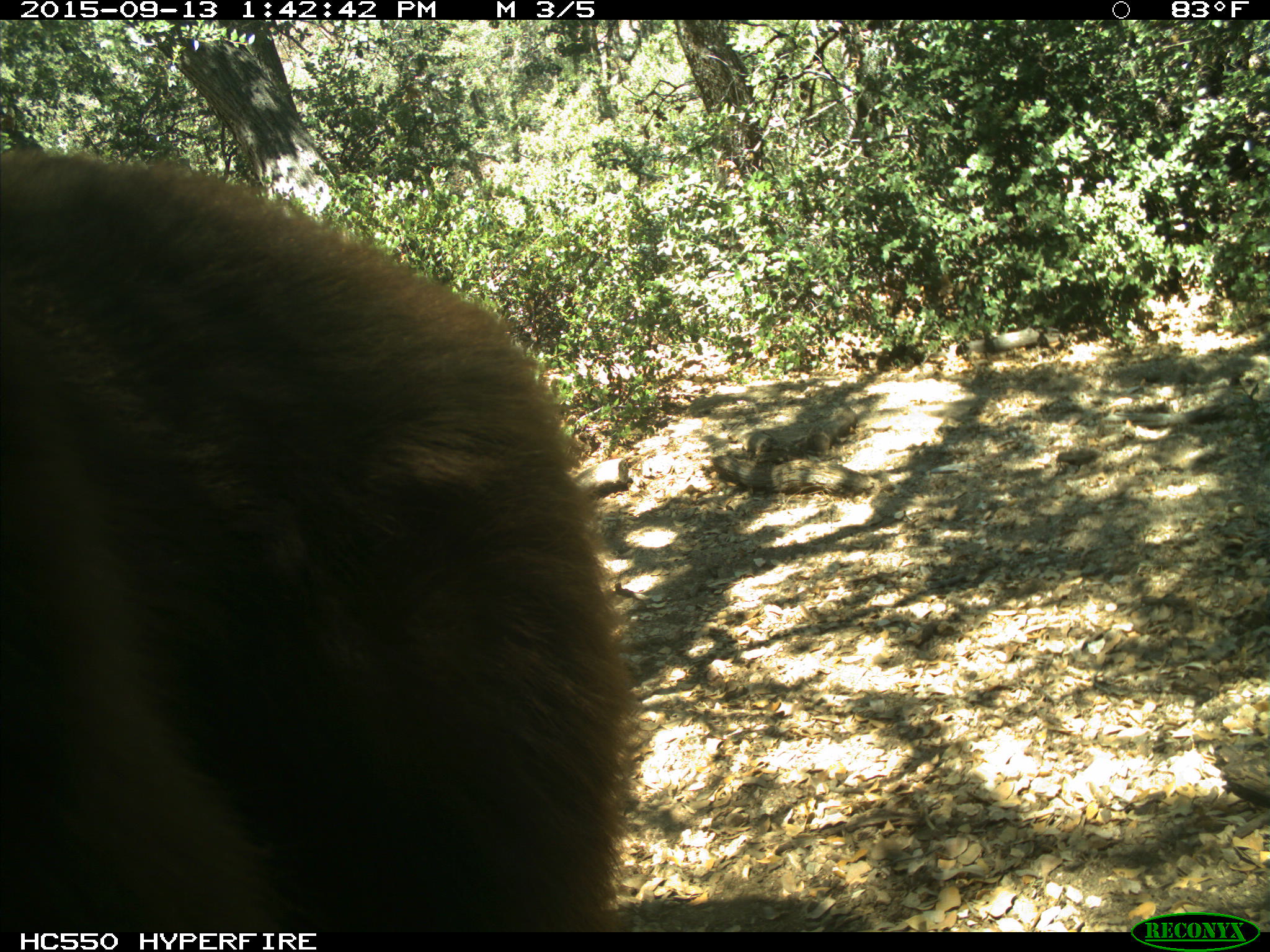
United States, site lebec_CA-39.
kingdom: Animalia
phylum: Chordata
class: Mammalia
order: Carnivora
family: Ursidae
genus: Ursus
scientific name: Ursus americanus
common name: american black bear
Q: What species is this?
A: Ursus americanus (american black bear).